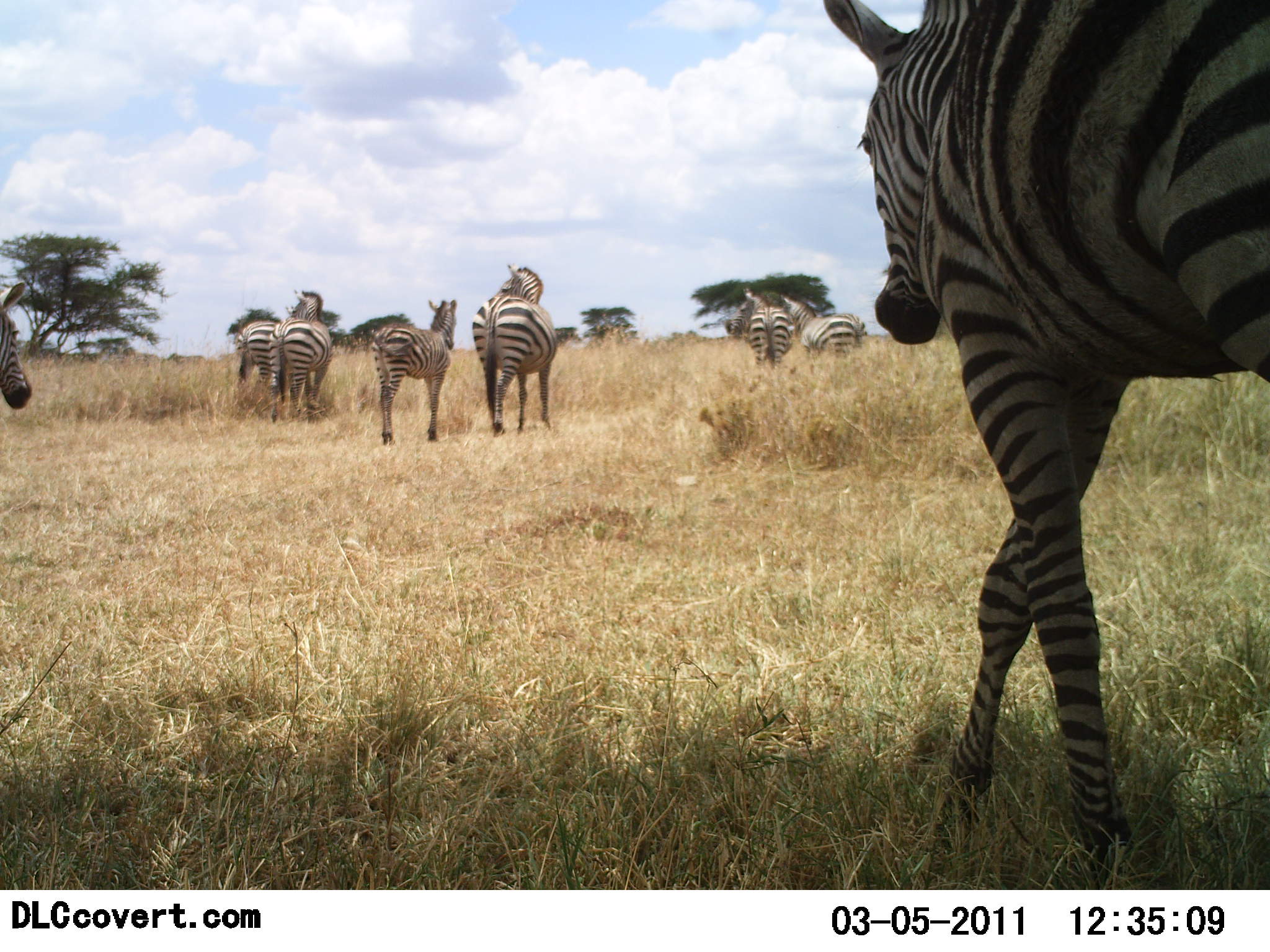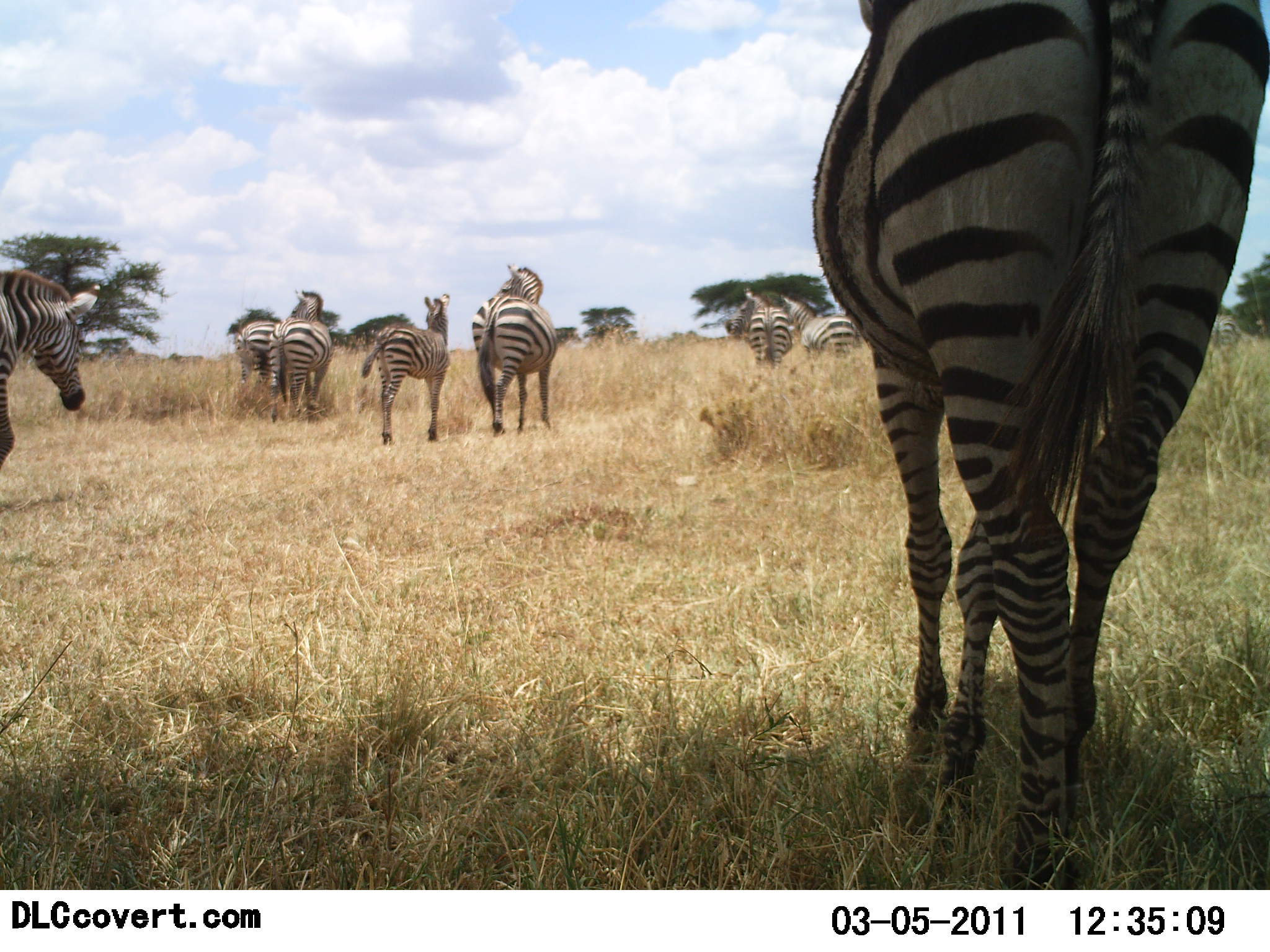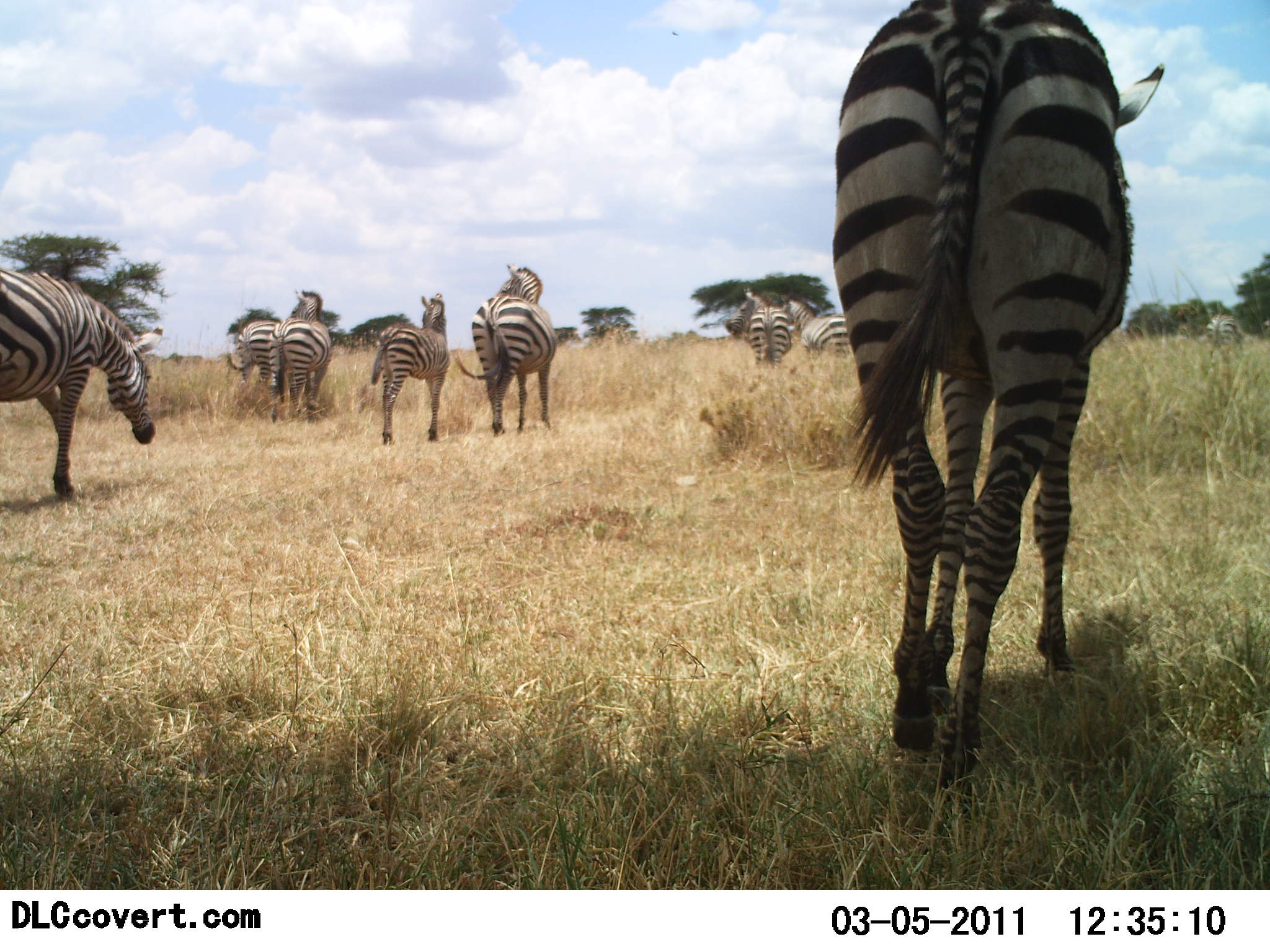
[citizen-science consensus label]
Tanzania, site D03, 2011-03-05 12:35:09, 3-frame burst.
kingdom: Animalia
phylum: Chordata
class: Mammalia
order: Perissodactyla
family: Equidae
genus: Equus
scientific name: Equus quagga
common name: plains zebra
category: zebra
Zebra (plains zebra) (Equus quagga), count 8. Behavior (volunteer vote fractions): standing 80%, resting 0%, moving 80%, interacting 0%. Young present (vote fraction): 40%. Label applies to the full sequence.